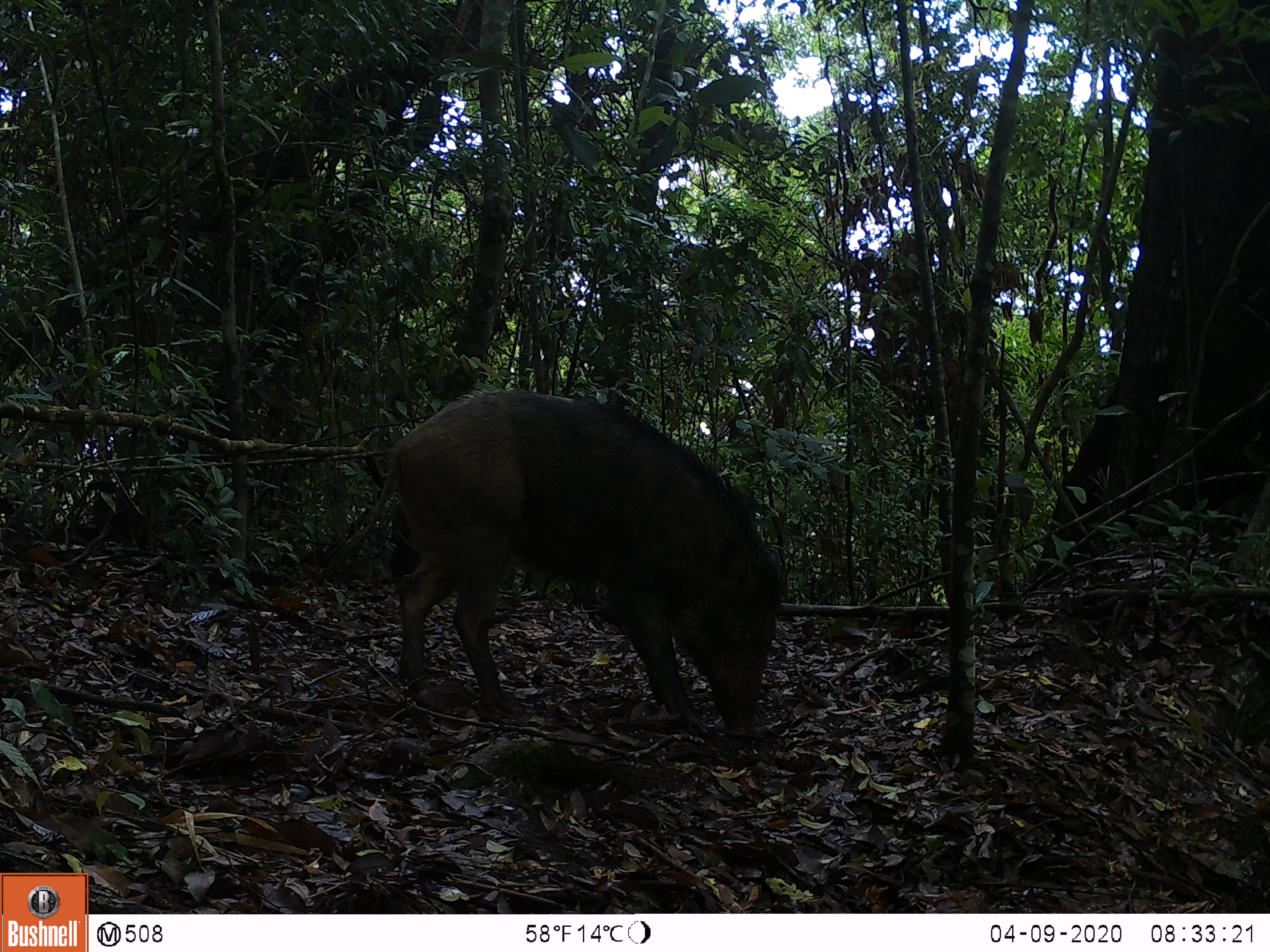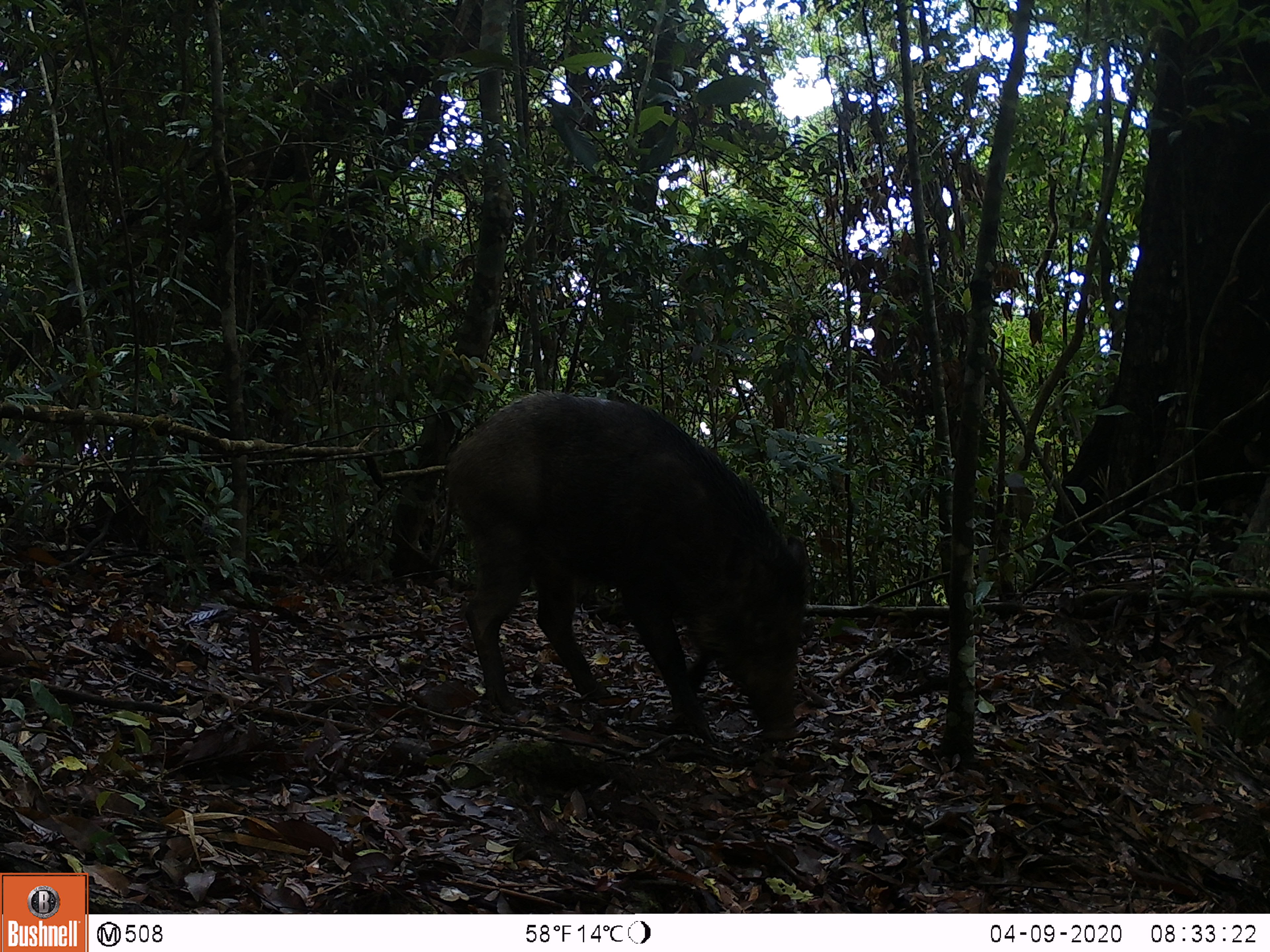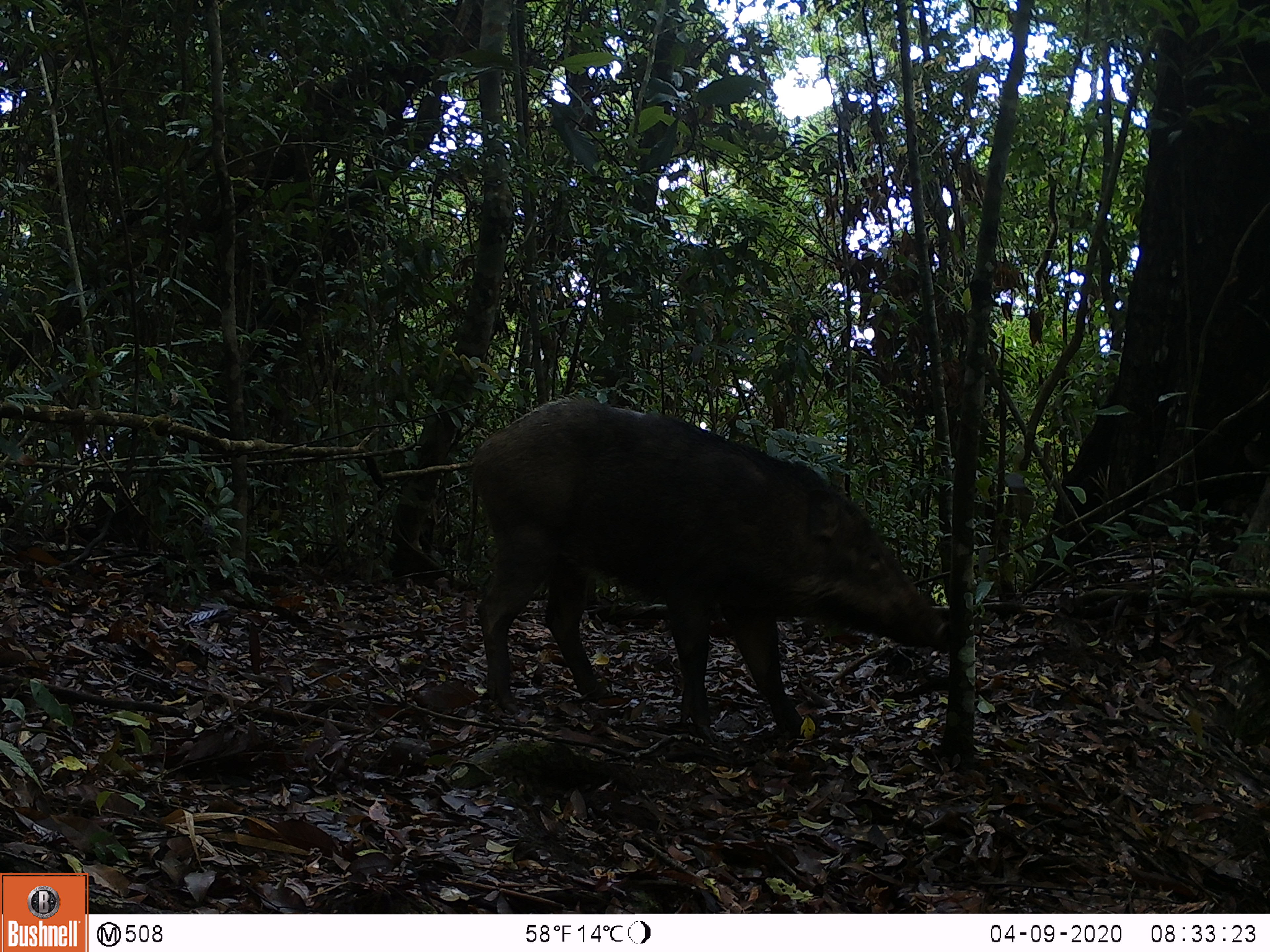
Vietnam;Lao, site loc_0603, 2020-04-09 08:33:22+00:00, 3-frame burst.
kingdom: Animalia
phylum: Chordata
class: Mammalia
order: Artiodactyla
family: Suidae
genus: Sus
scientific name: Sus scrofa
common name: eurasian wild pig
Eurasian wild pig (Sus scrofa). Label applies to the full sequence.